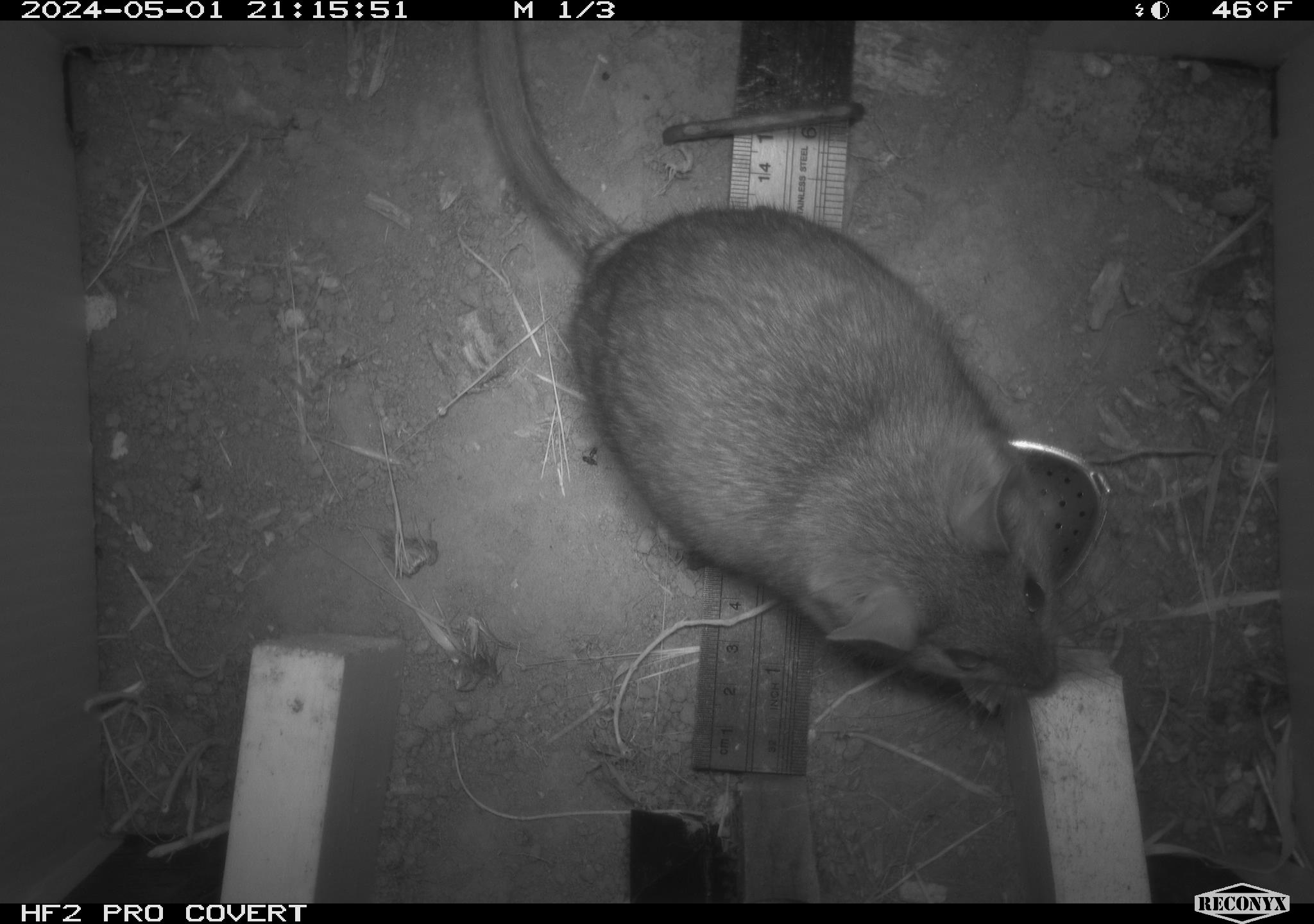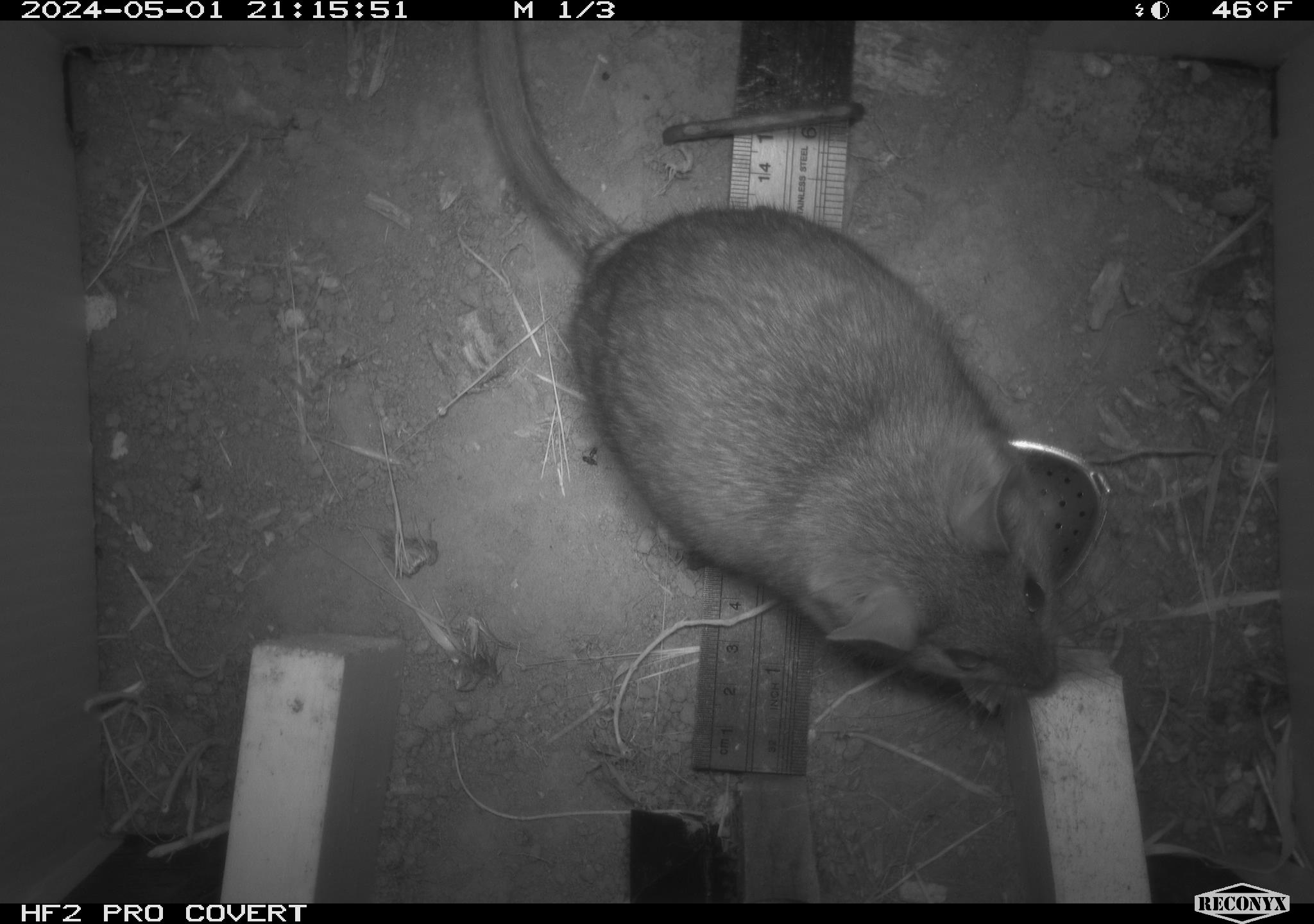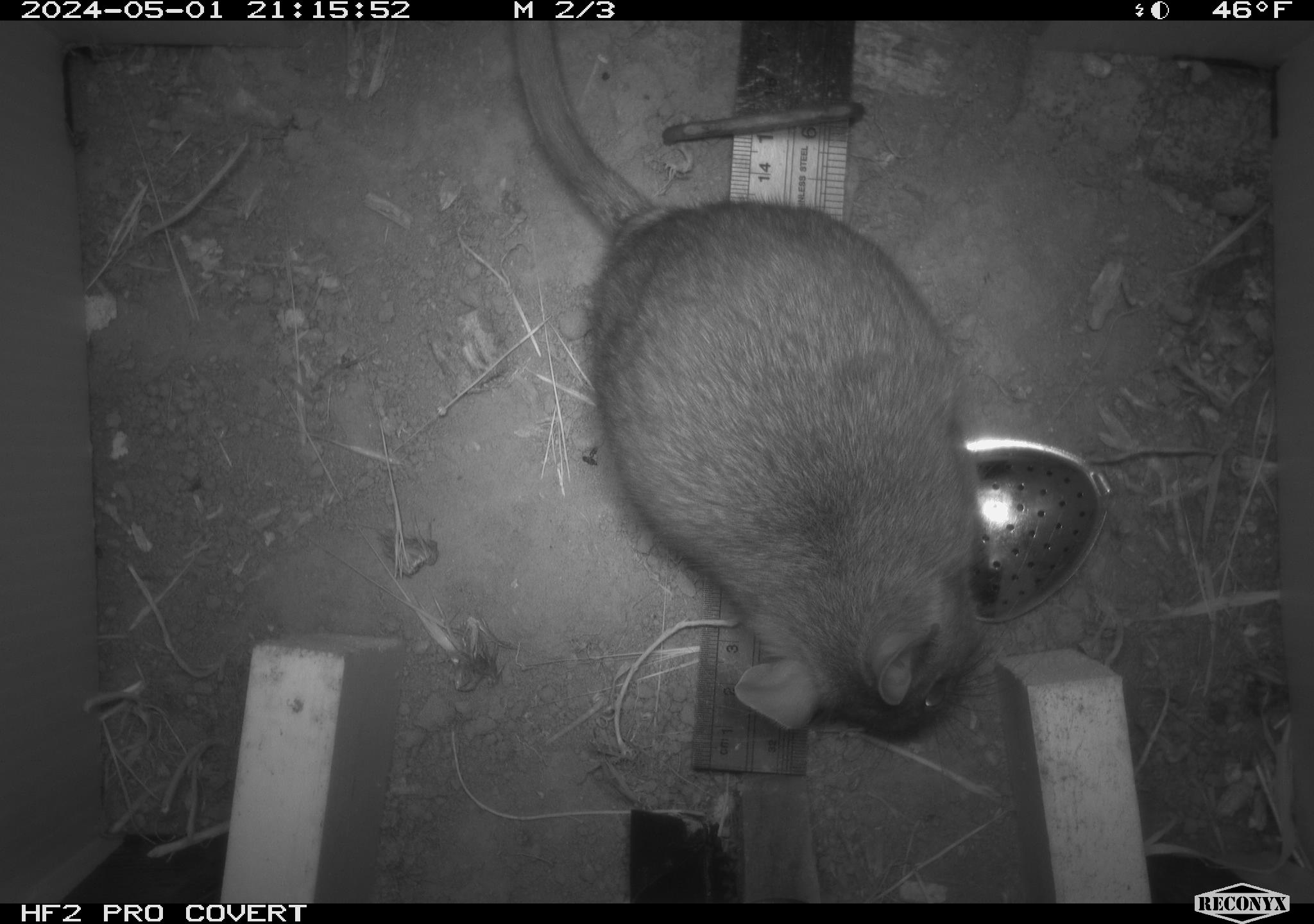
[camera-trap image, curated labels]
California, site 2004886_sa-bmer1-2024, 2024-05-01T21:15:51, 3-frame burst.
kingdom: Animalia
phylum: Chordata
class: Mammalia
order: Rodentia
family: Muridae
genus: Rattus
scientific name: Rattus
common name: rat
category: rattus species